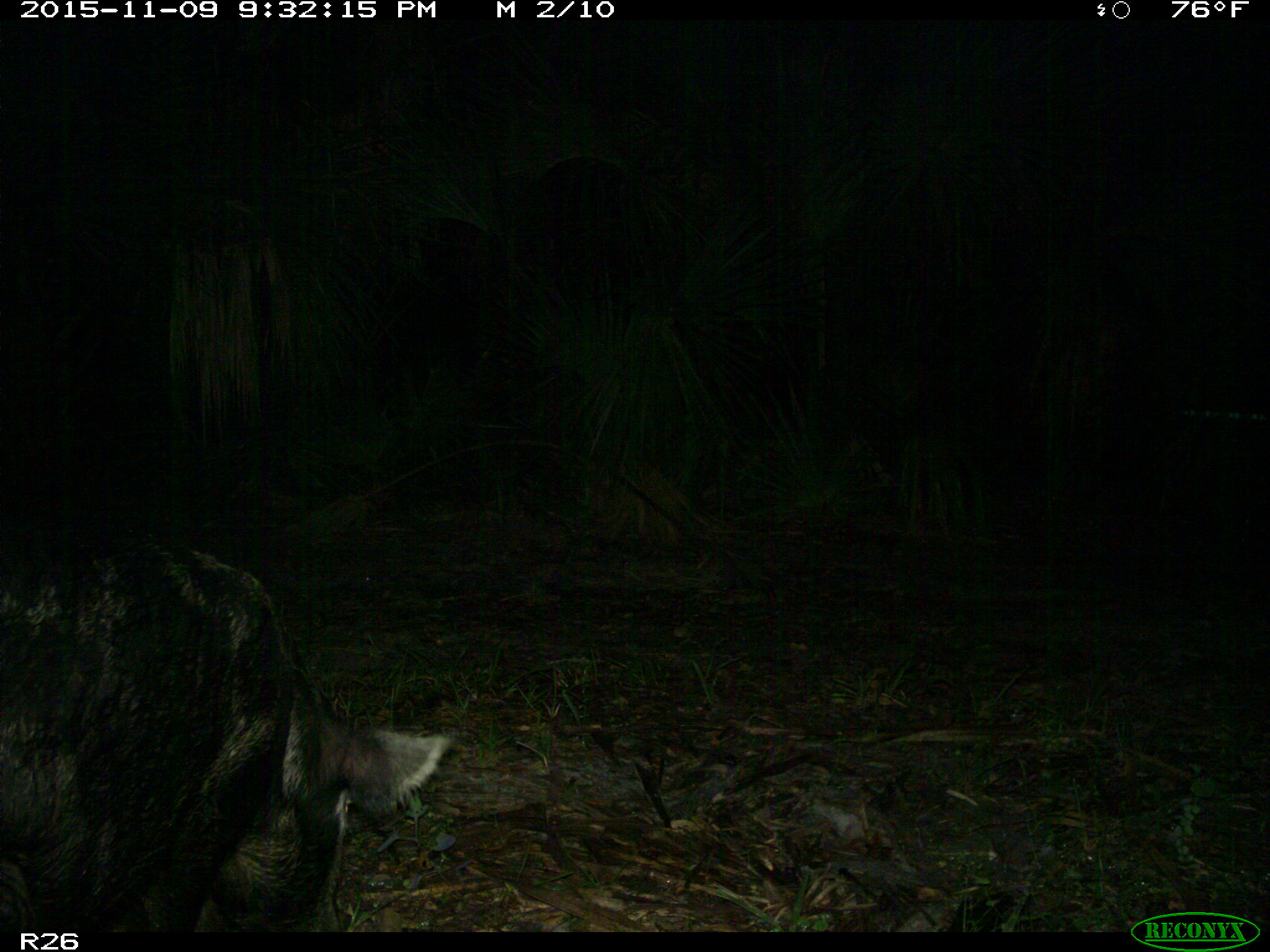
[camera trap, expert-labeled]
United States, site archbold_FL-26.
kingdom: Animalia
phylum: Chordata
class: Mammalia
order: Artiodactyla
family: Suidae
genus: Sus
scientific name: Sus scrofa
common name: wild boar